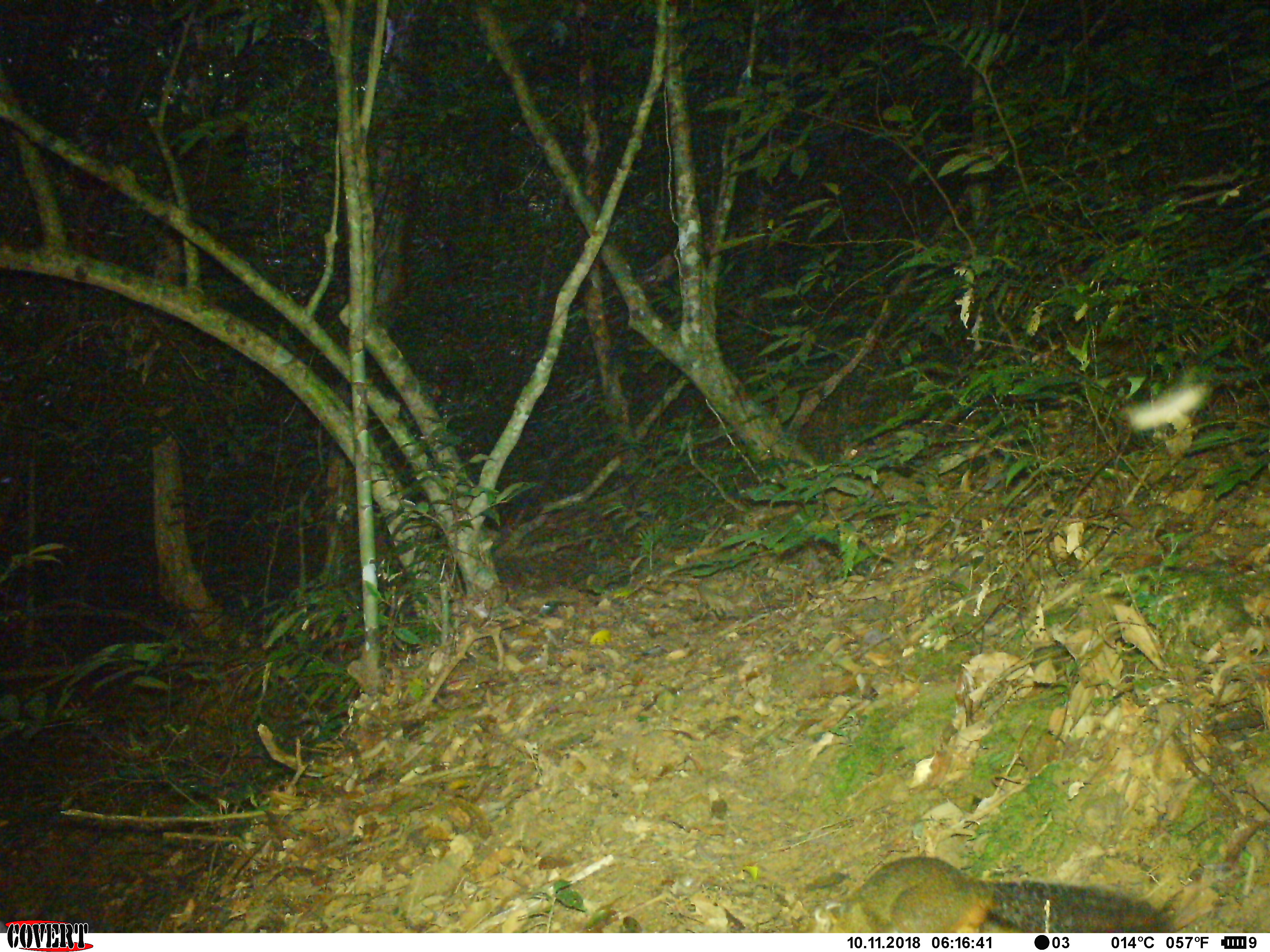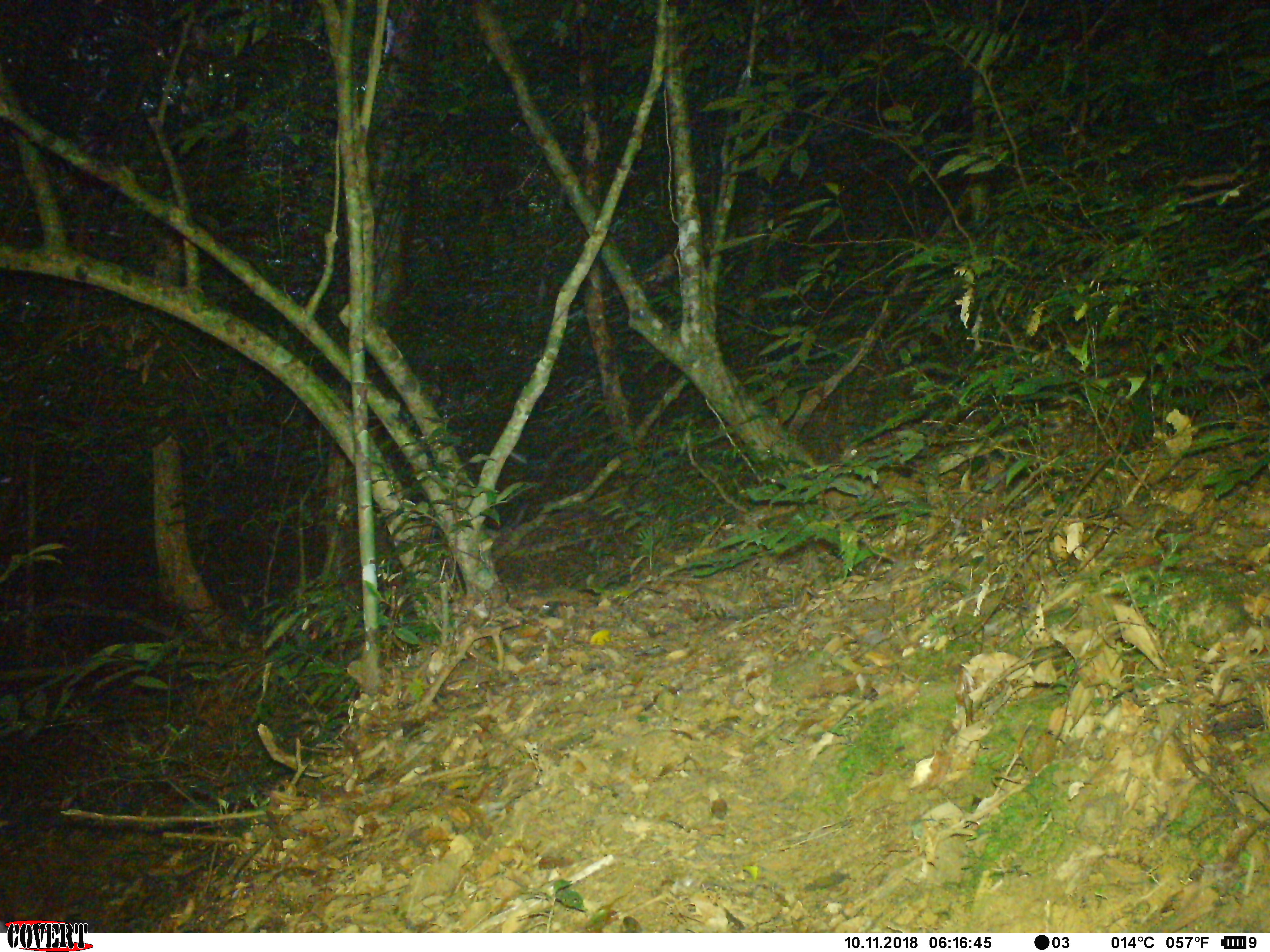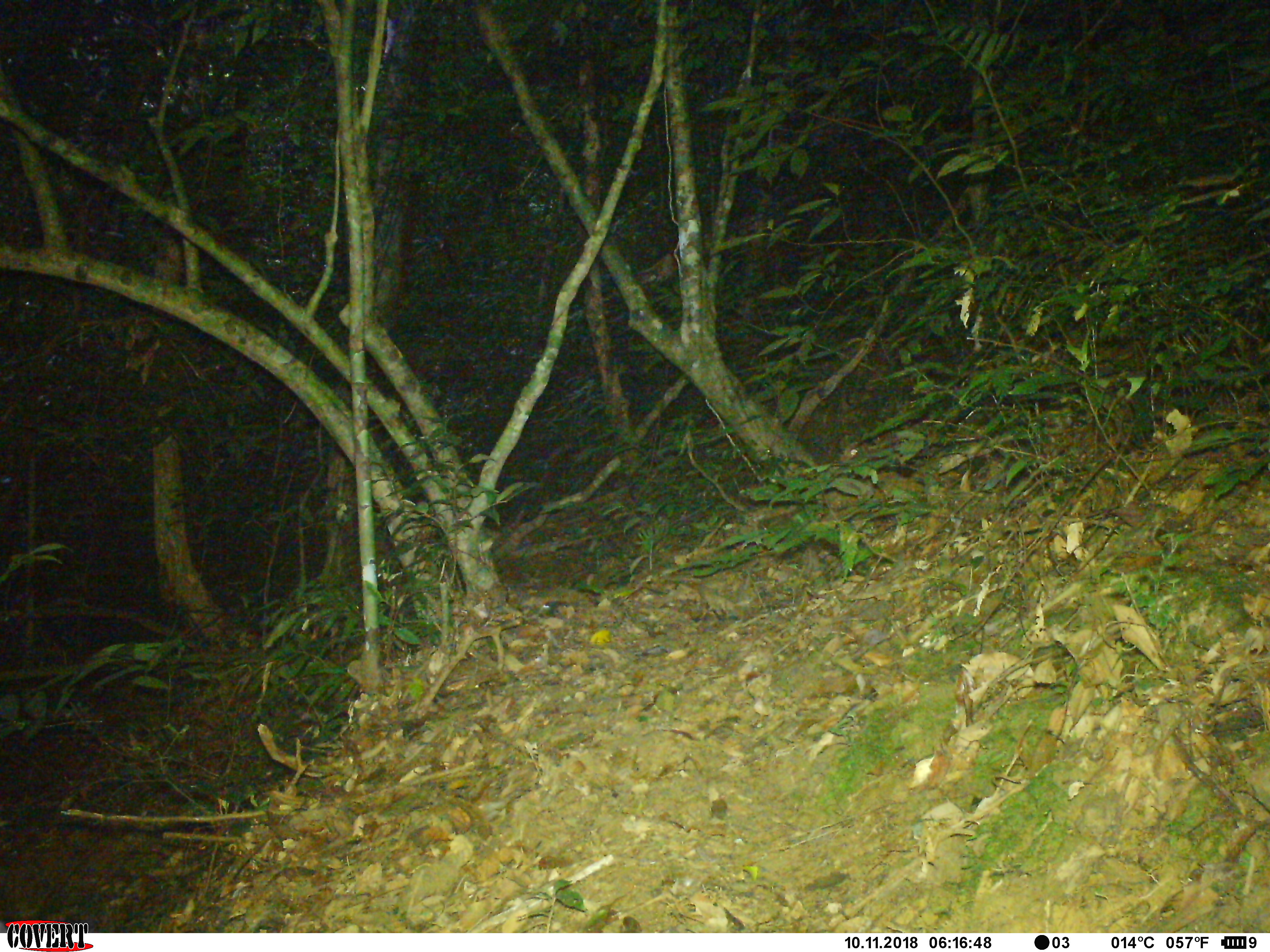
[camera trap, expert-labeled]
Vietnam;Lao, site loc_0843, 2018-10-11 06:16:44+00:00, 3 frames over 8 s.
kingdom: Animalia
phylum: Chordata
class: Mammalia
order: Rodentia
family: Sciuridae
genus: Dremomys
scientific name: Dremomys rufigenis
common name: red-cheeked squirrel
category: red cheeked squirrel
Red cheeked squirrel (red-cheeked squirrel) (Dremomys rufigenis). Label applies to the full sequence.